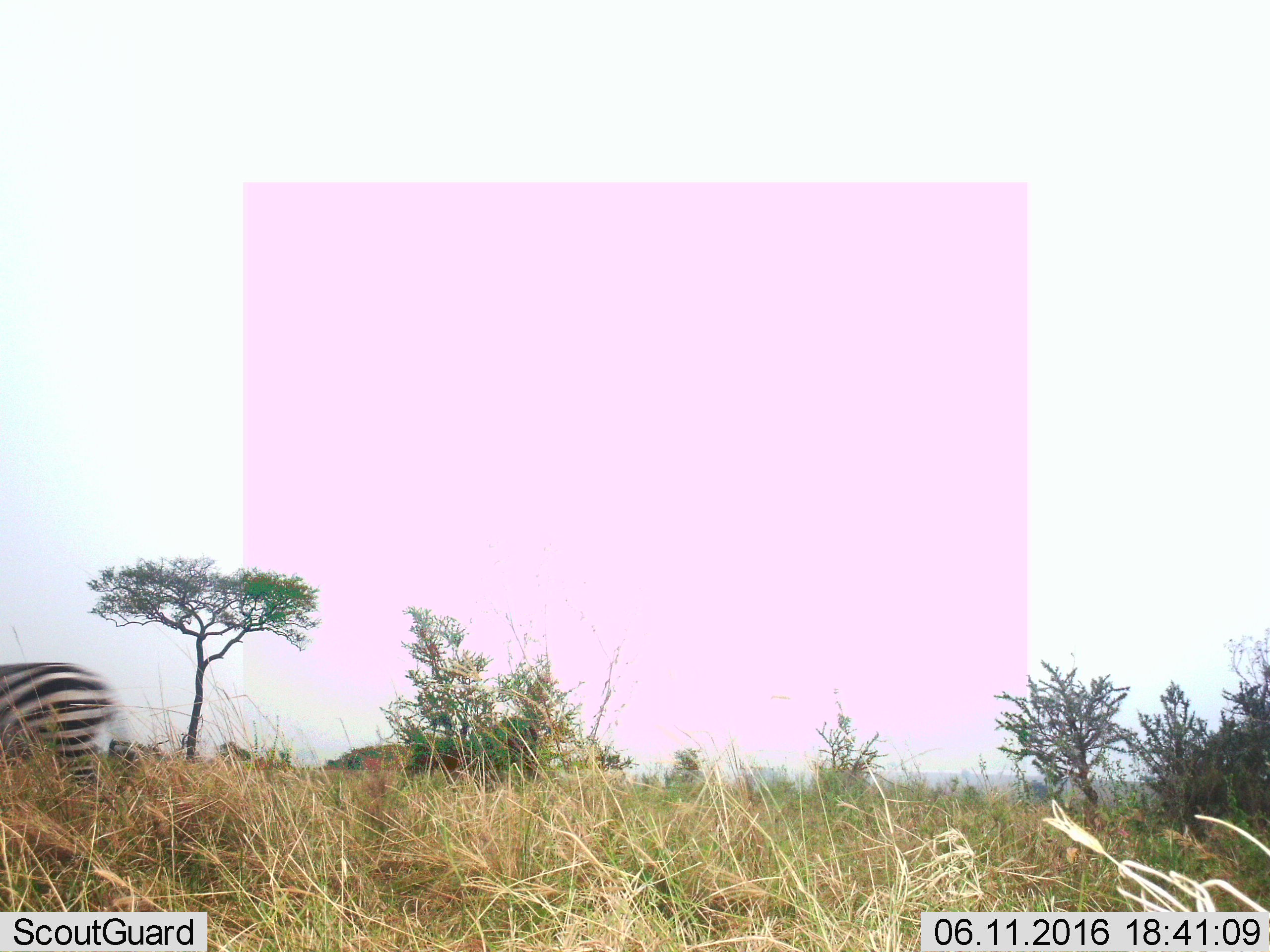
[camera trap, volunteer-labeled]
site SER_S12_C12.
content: unidentified animal